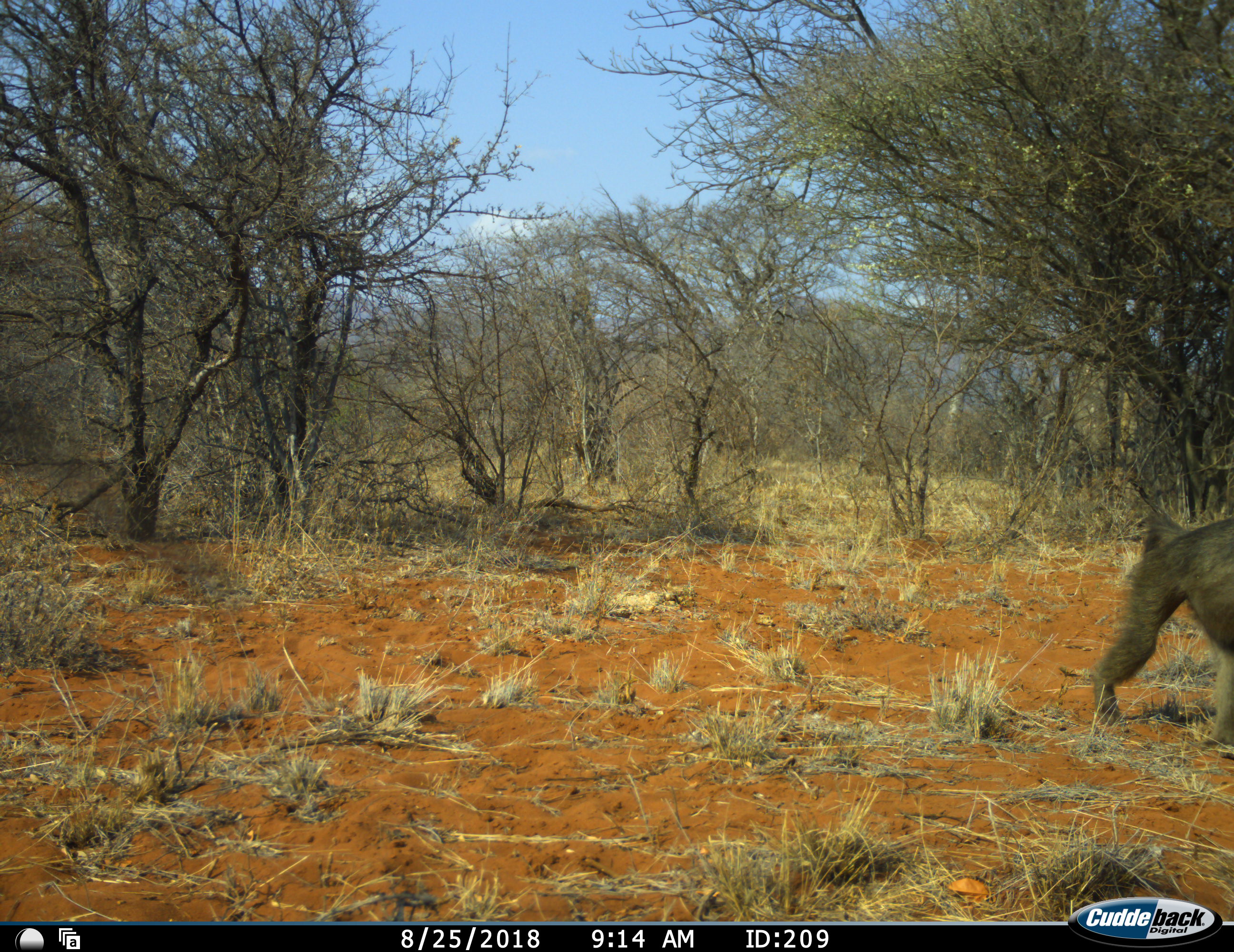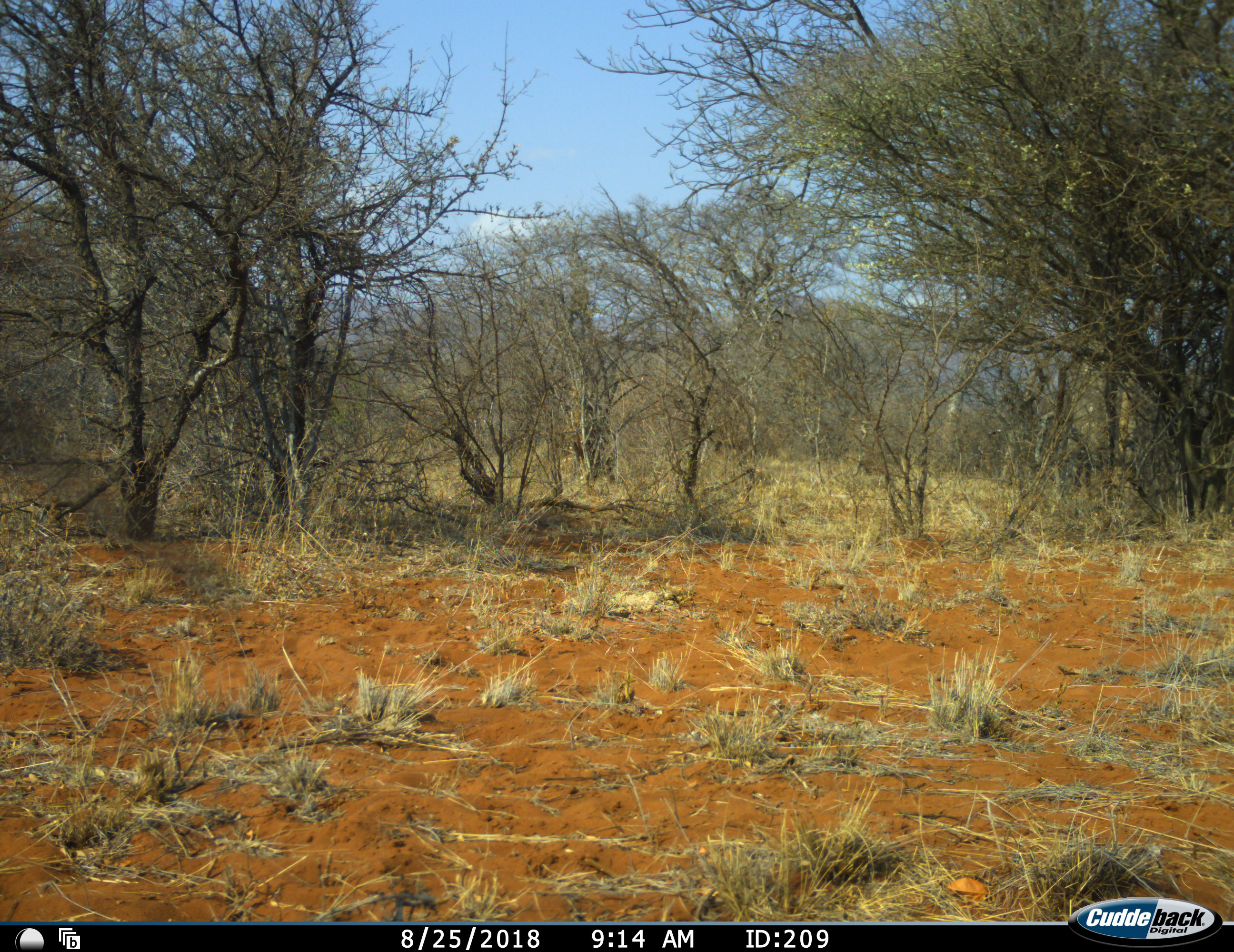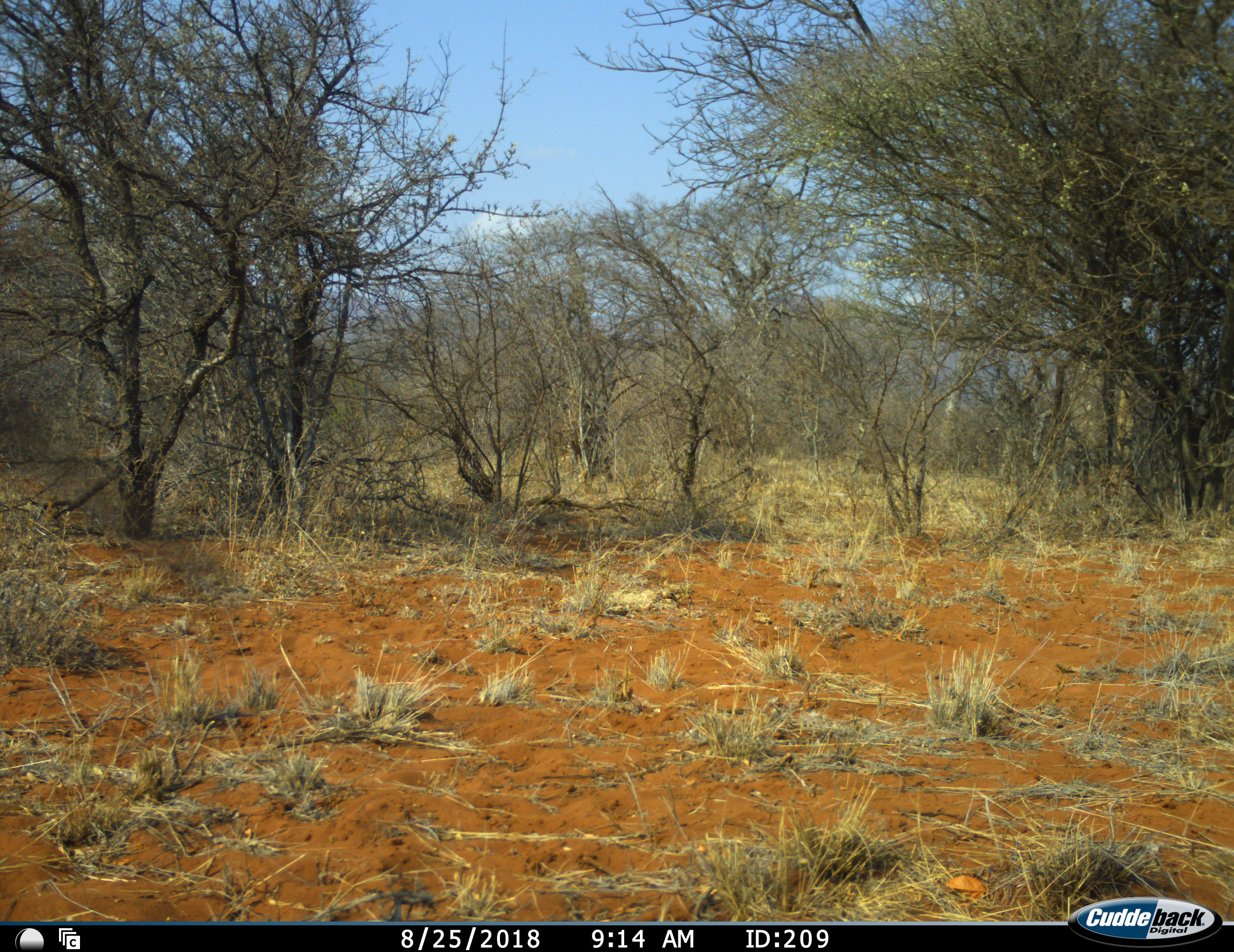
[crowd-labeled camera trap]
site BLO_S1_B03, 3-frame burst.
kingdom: Animalia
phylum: Chordata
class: Mammalia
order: Primates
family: Cercopithecidae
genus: Papio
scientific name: Papio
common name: baboon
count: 1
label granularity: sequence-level